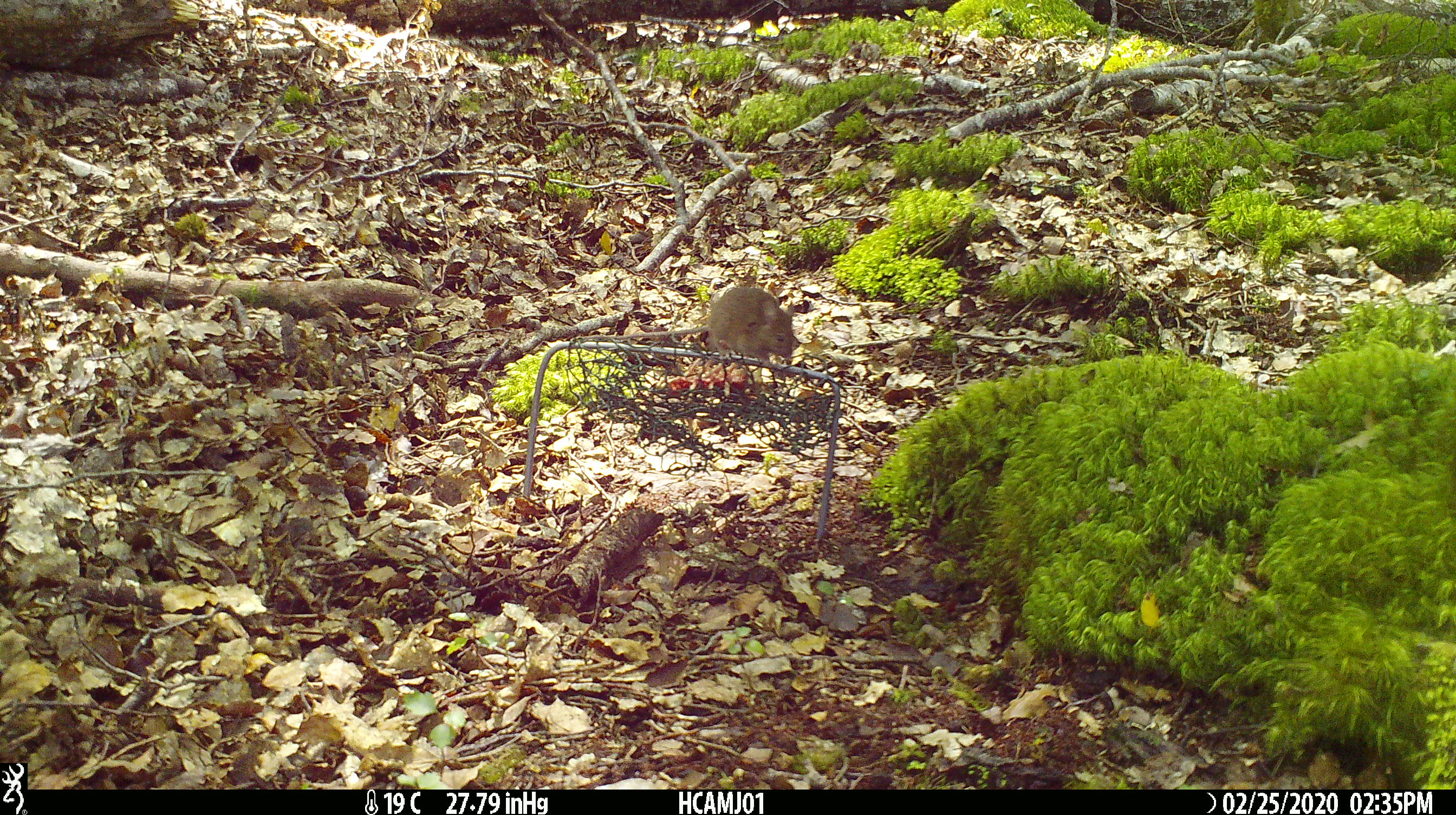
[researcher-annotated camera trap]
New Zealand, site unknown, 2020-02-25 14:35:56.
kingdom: Animalia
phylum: Chordata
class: Mammalia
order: Rodentia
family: Muridae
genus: Mus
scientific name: Mus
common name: mouse